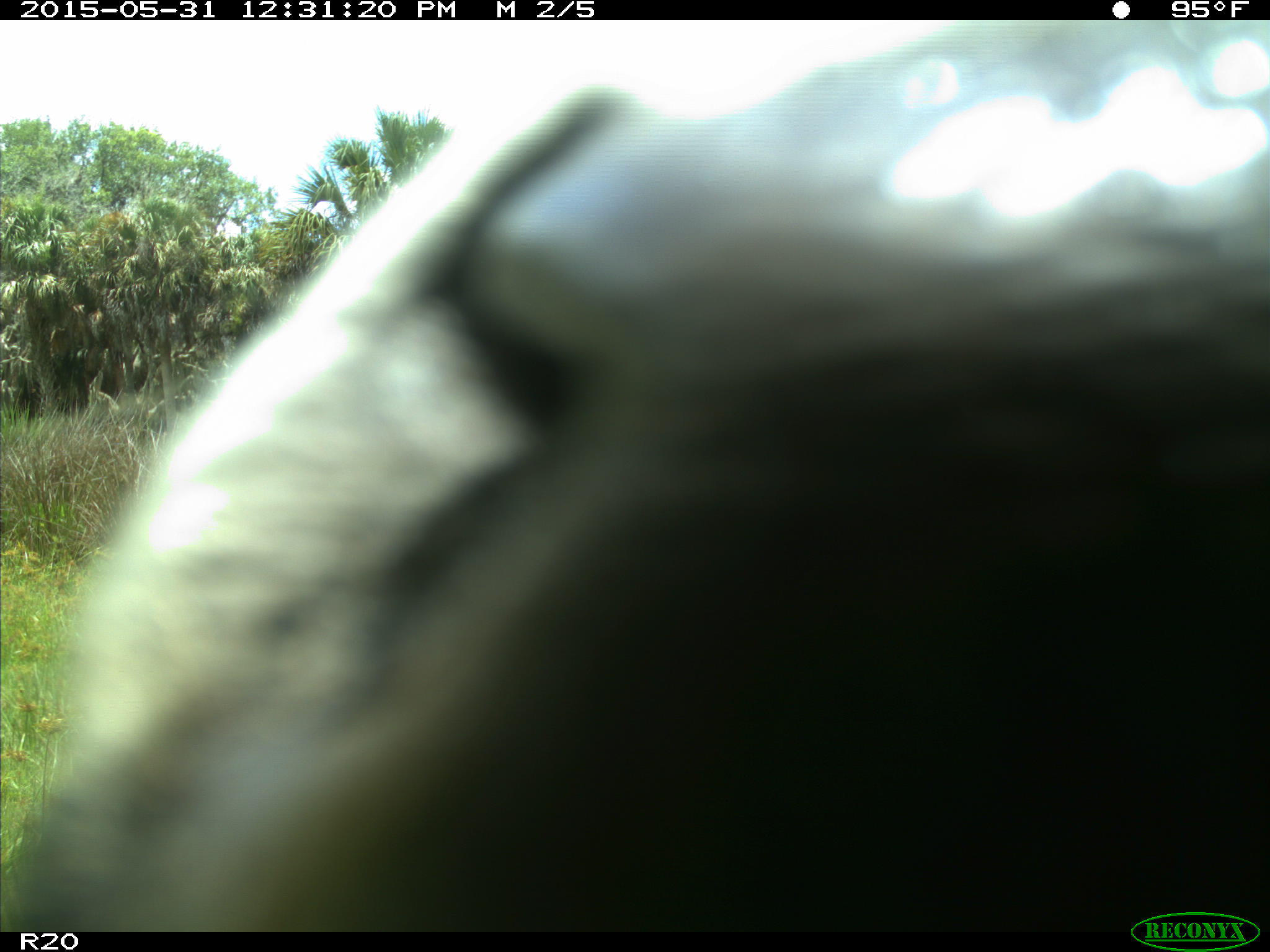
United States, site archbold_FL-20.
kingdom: Animalia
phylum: Chordata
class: Mammalia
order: Artiodactyla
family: Bovidae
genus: Bos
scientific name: Bos taurus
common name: domestic cow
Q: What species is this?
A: Bos taurus (domestic cow).